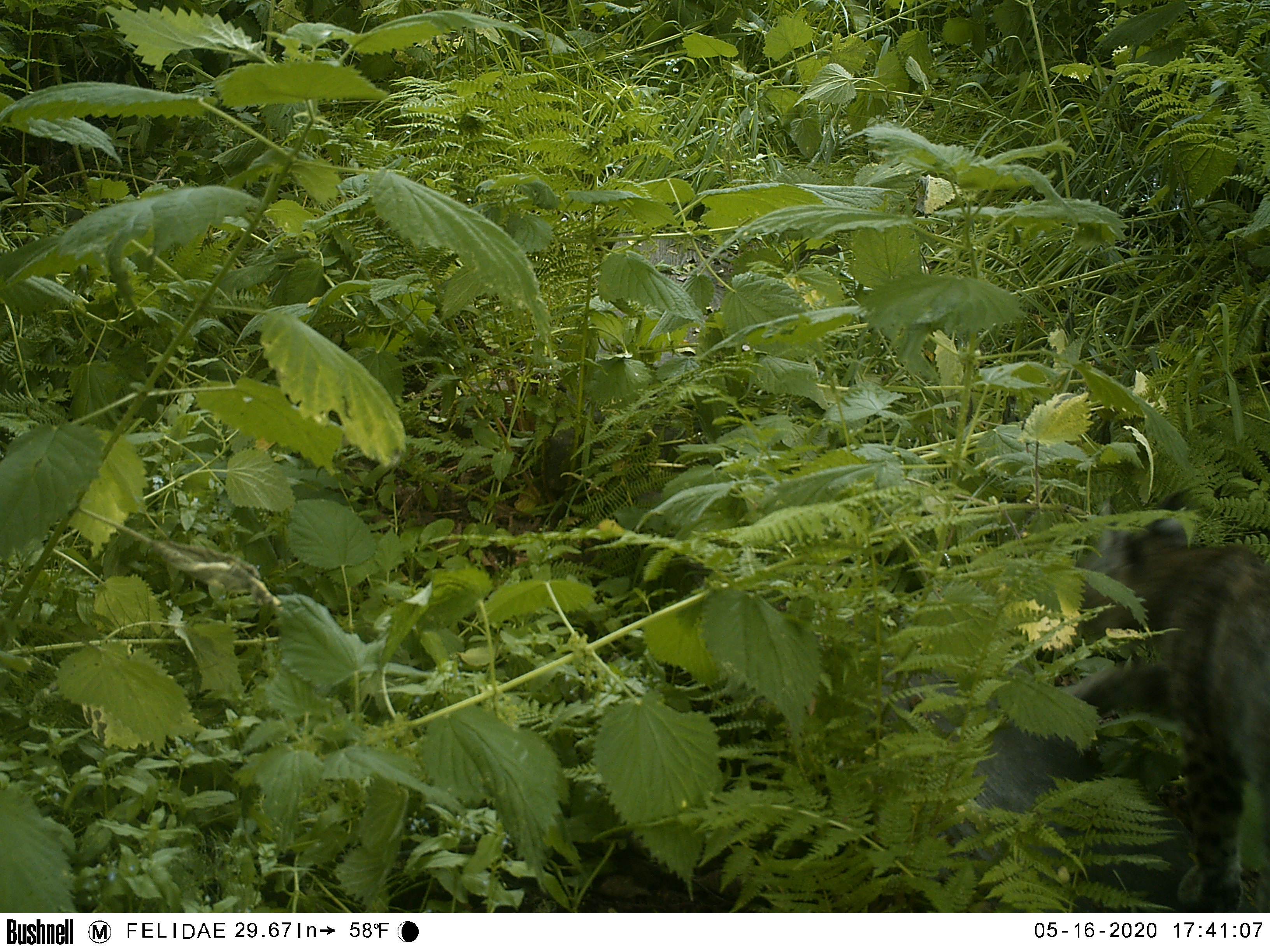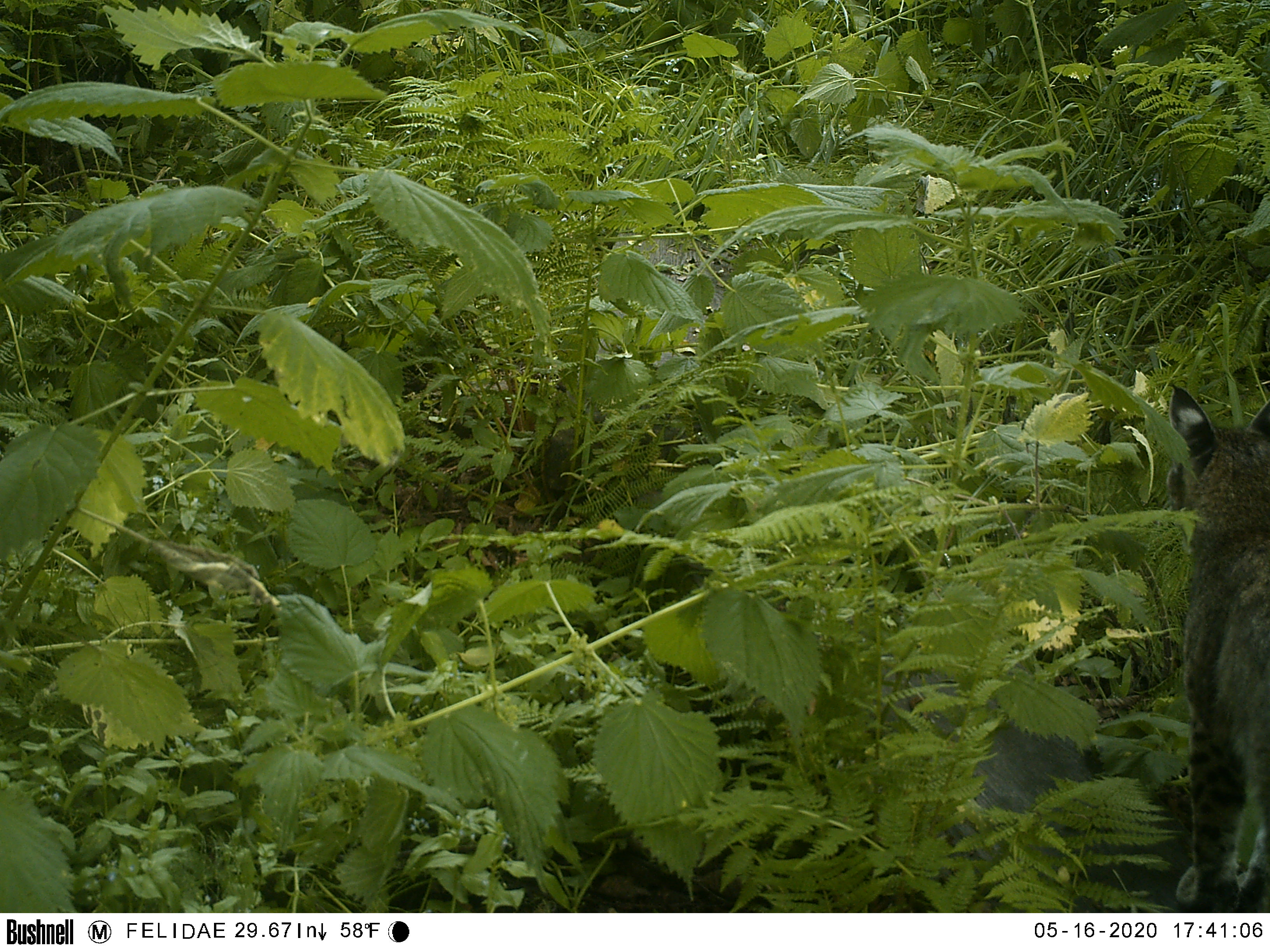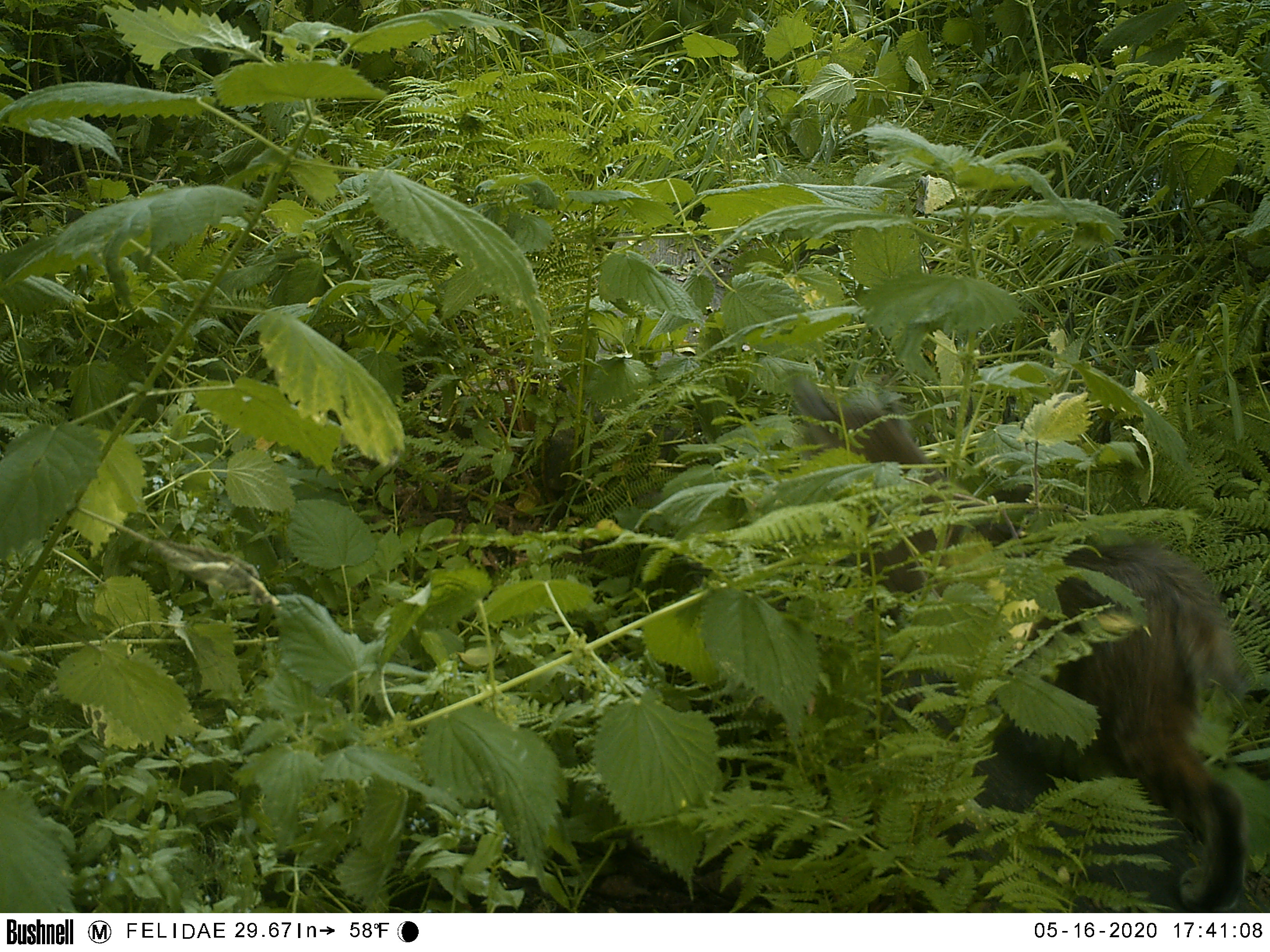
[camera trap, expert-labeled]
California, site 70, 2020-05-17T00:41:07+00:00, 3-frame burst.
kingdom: Animalia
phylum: Chordata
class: Mammalia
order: Carnivora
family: Felidae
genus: Lynx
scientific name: Lynx rufus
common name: bobcat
Bobcat (Lynx rufus).